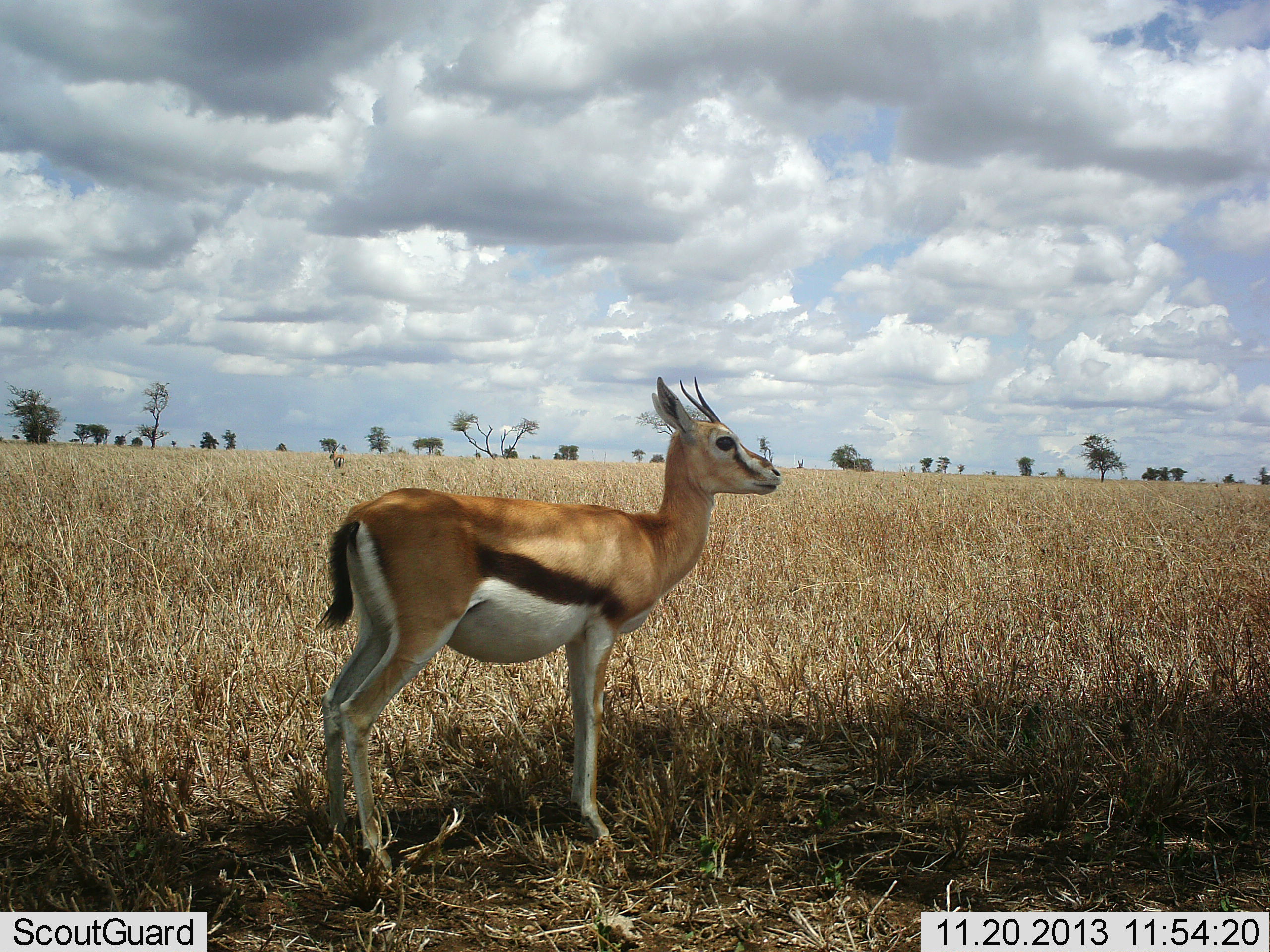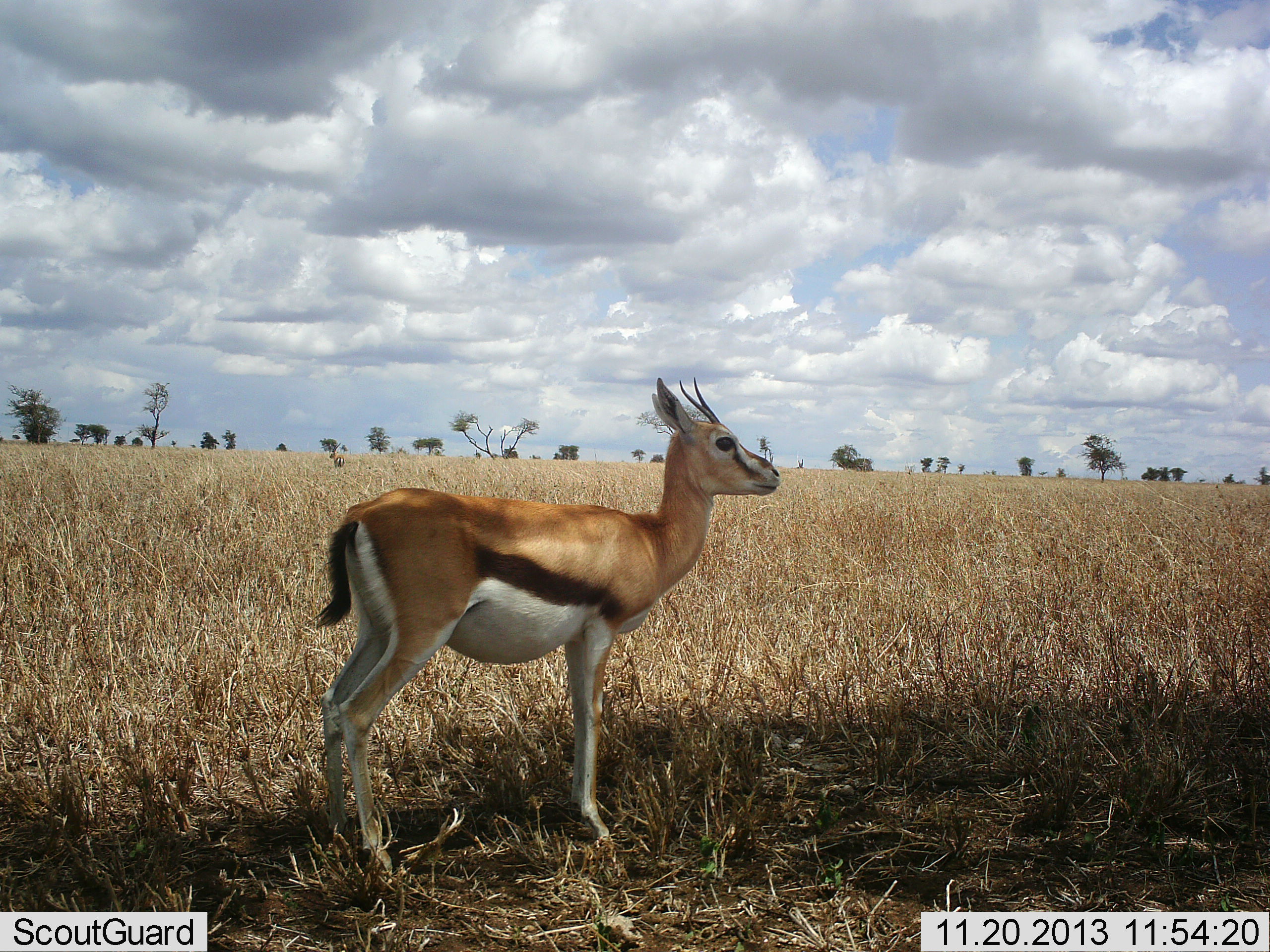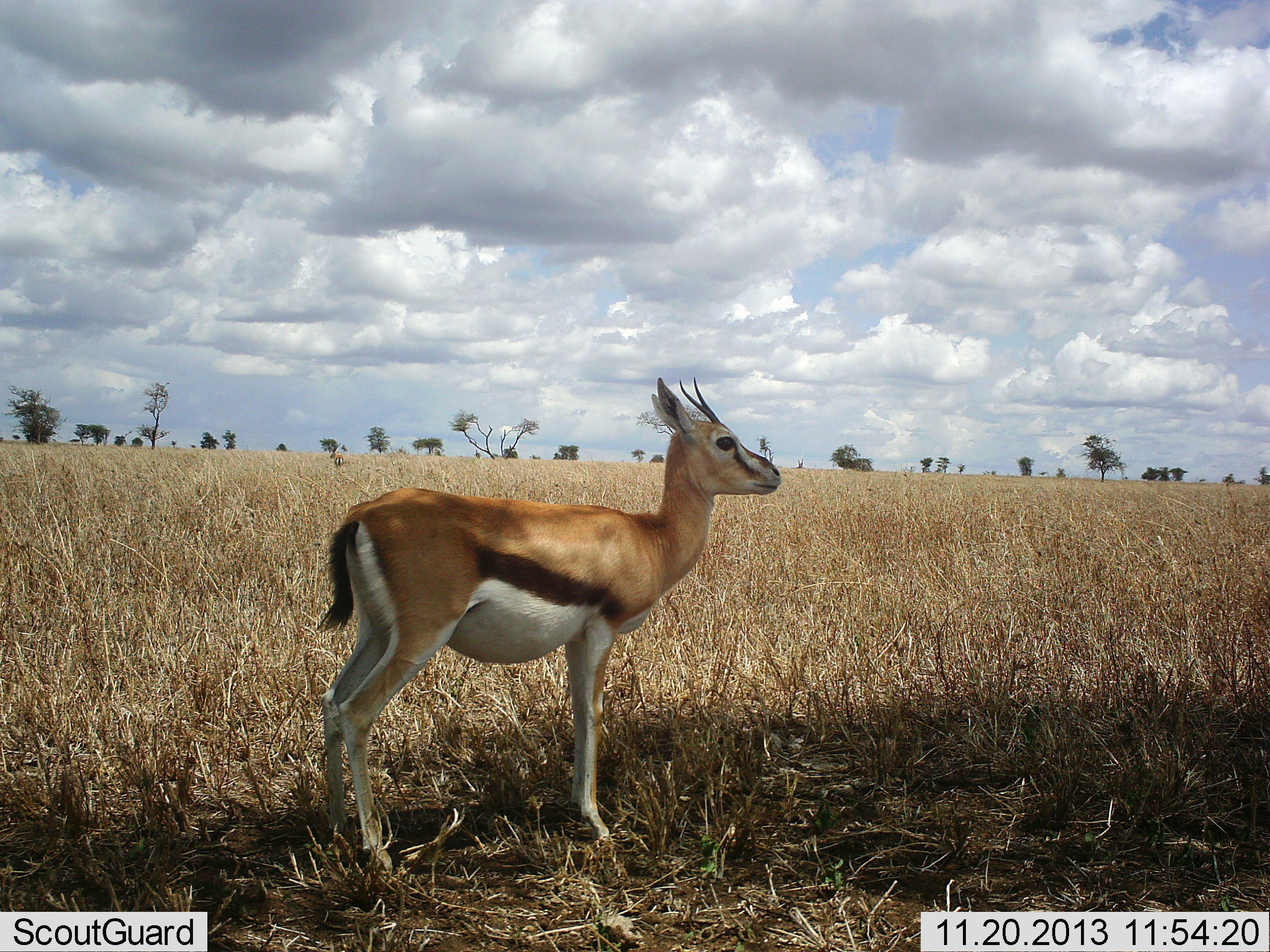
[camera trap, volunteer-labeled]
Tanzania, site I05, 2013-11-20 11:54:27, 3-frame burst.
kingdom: Animalia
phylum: Chordata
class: Mammalia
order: Artiodactyla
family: Bovidae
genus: Eudorcas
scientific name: Eudorcas thomsonii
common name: thomson's gazelle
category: gazellethomsons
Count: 1.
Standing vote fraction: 100%.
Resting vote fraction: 0%.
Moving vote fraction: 0%.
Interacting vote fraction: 0%.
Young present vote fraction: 0%.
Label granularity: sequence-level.